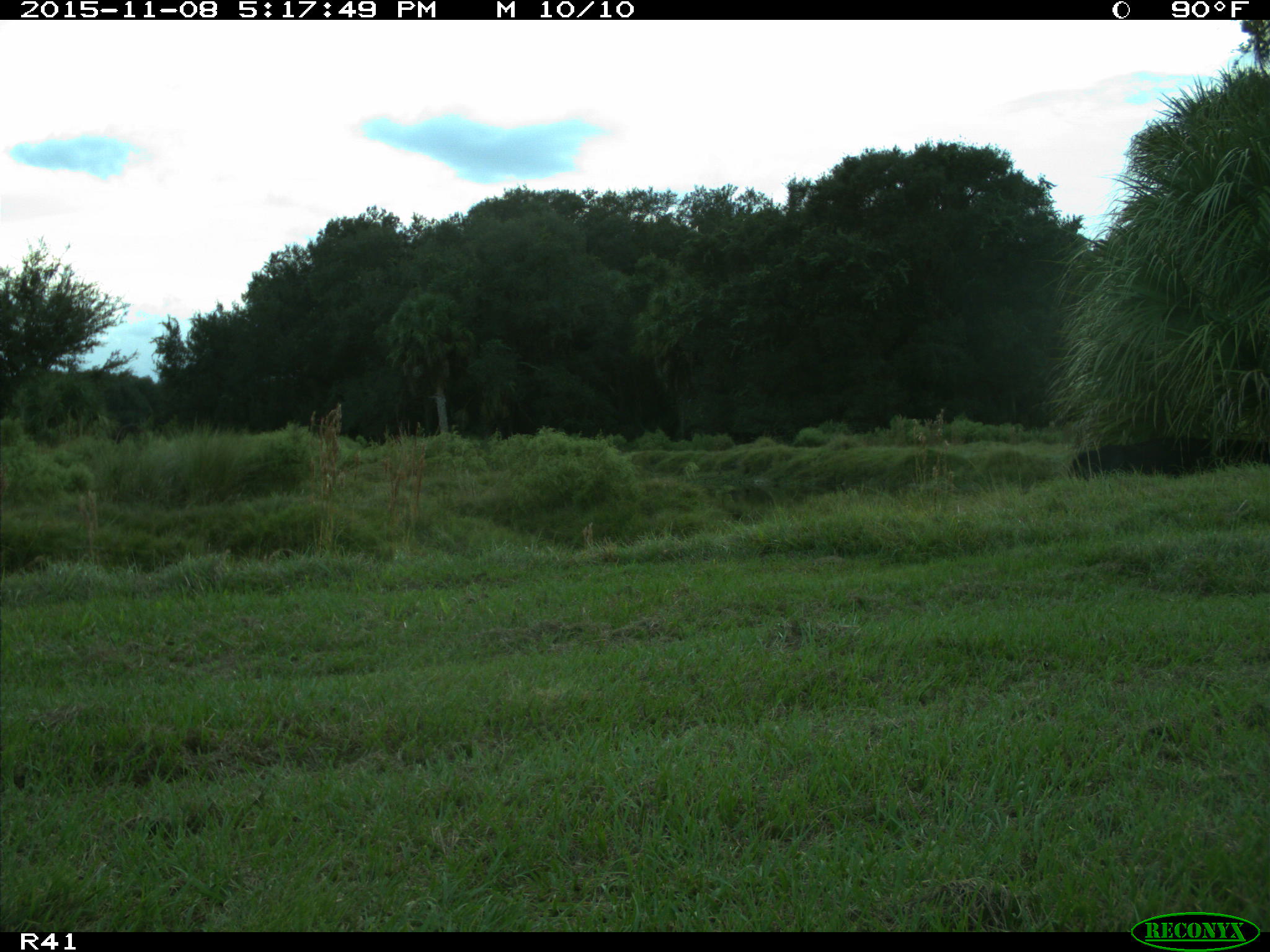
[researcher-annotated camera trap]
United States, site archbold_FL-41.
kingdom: Animalia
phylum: Chordata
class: Mammalia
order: Artiodactyla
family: Bovidae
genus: Bos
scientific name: Bos taurus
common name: domestic cow